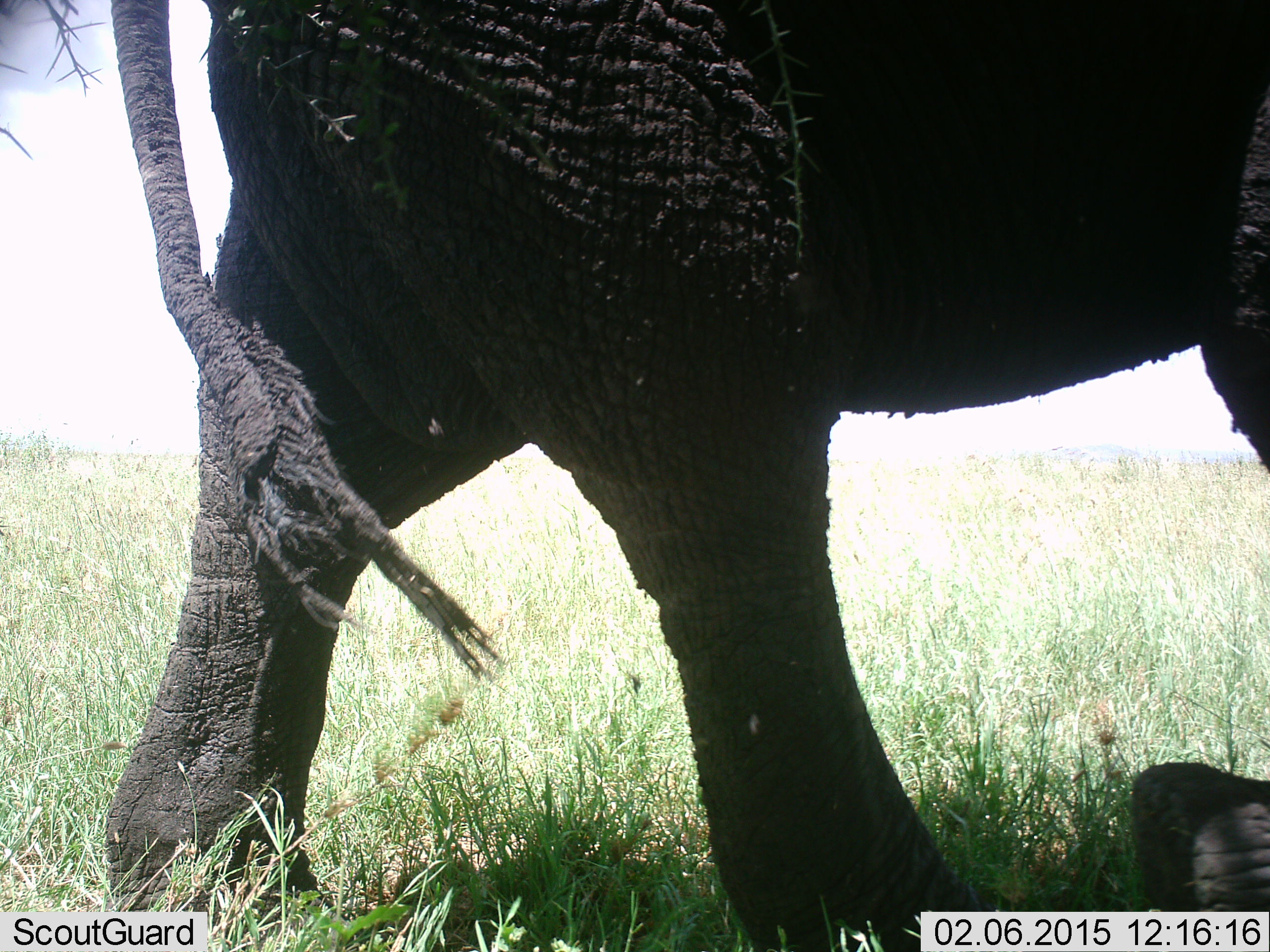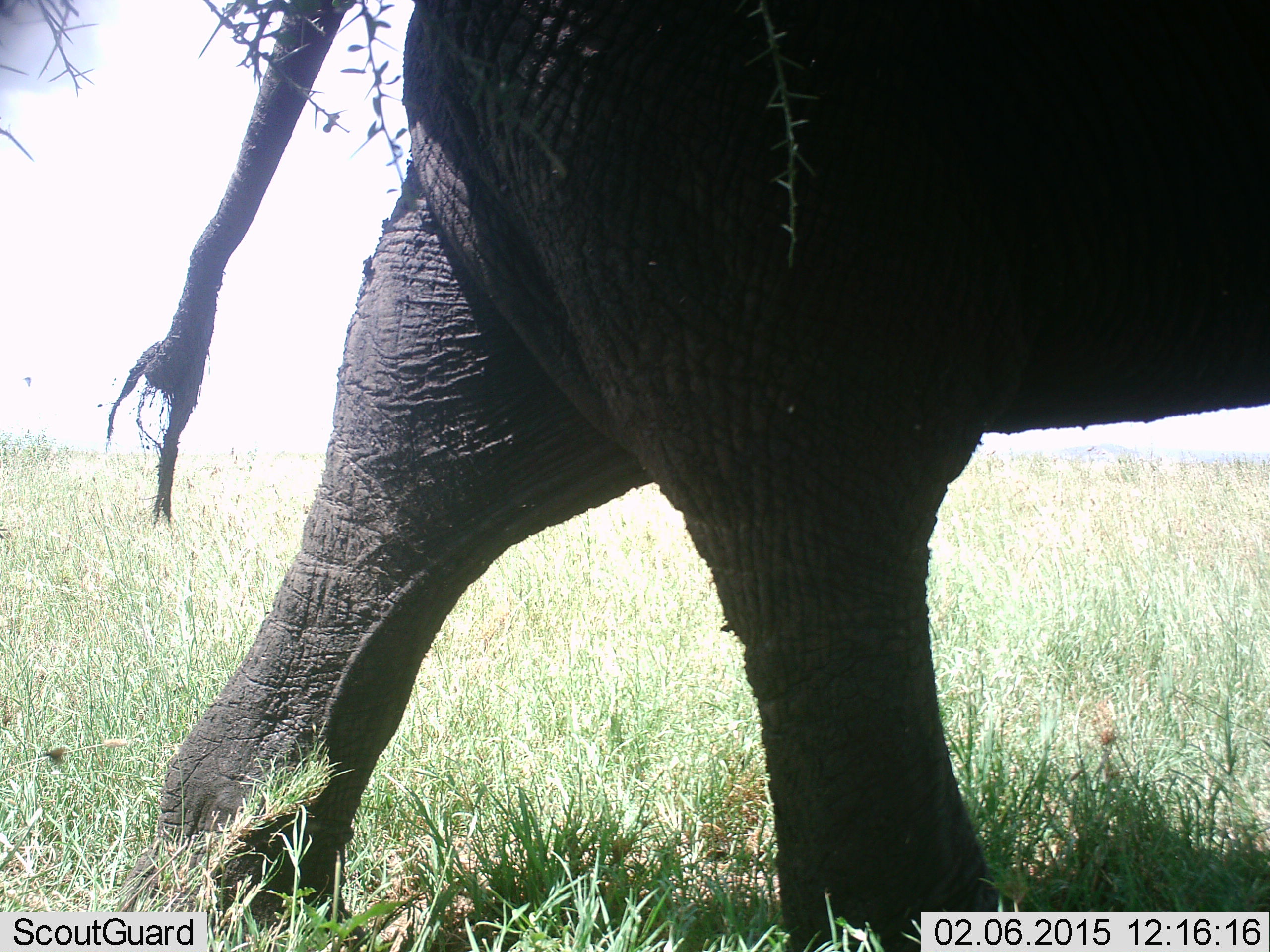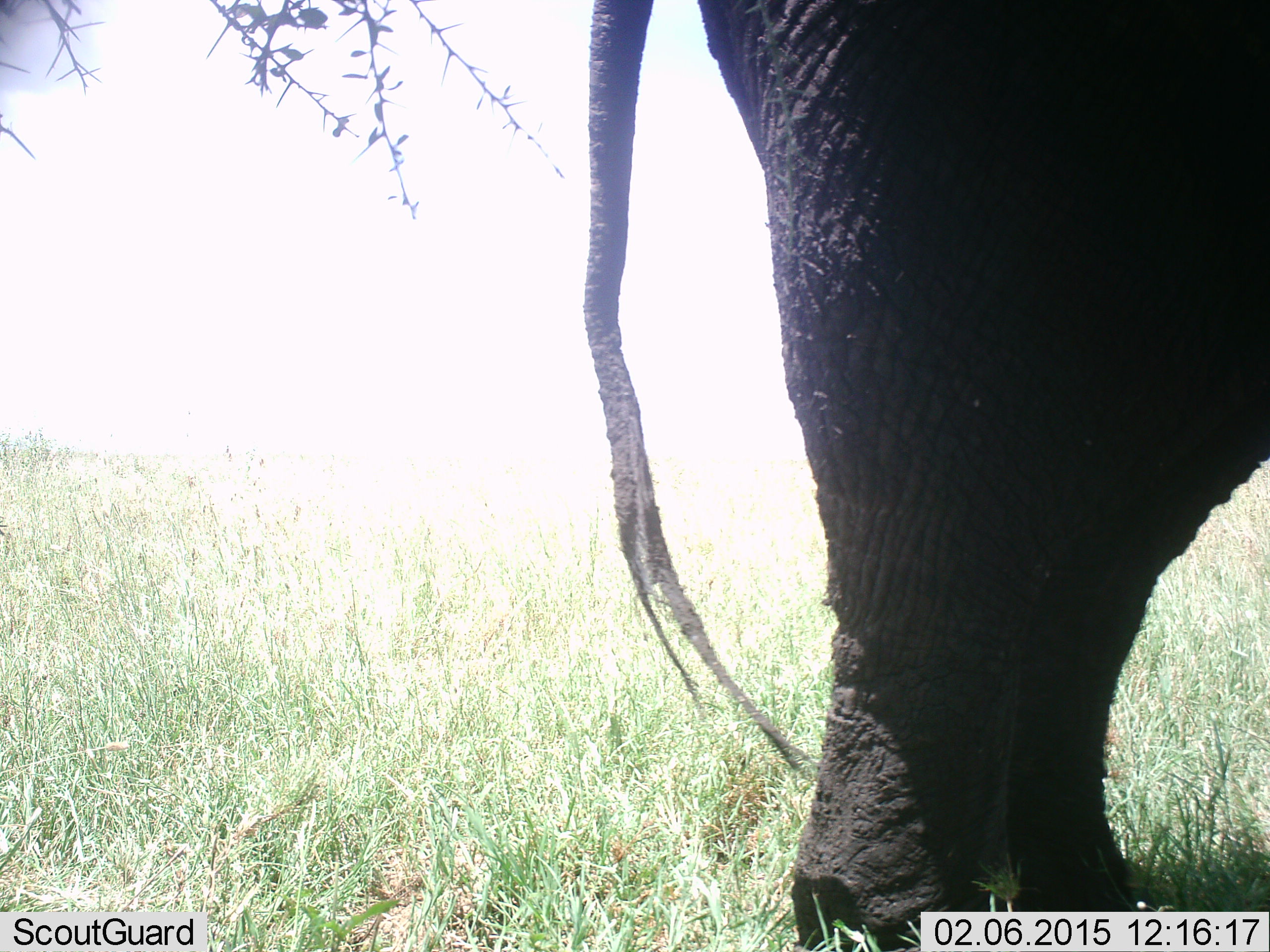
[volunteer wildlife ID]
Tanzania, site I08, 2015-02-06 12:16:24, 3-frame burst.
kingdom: Animalia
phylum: Chordata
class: Mammalia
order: Proboscidea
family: Elephantidae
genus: Loxodonta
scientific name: Loxodonta africana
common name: african bush elephant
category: elephant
Elephant (african bush elephant) (Loxodonta africana), count 1. Behavior (volunteer vote fractions): standing 0%, resting 0%, moving 100%, interacting 0%. Young present (vote fraction): 0%. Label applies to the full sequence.